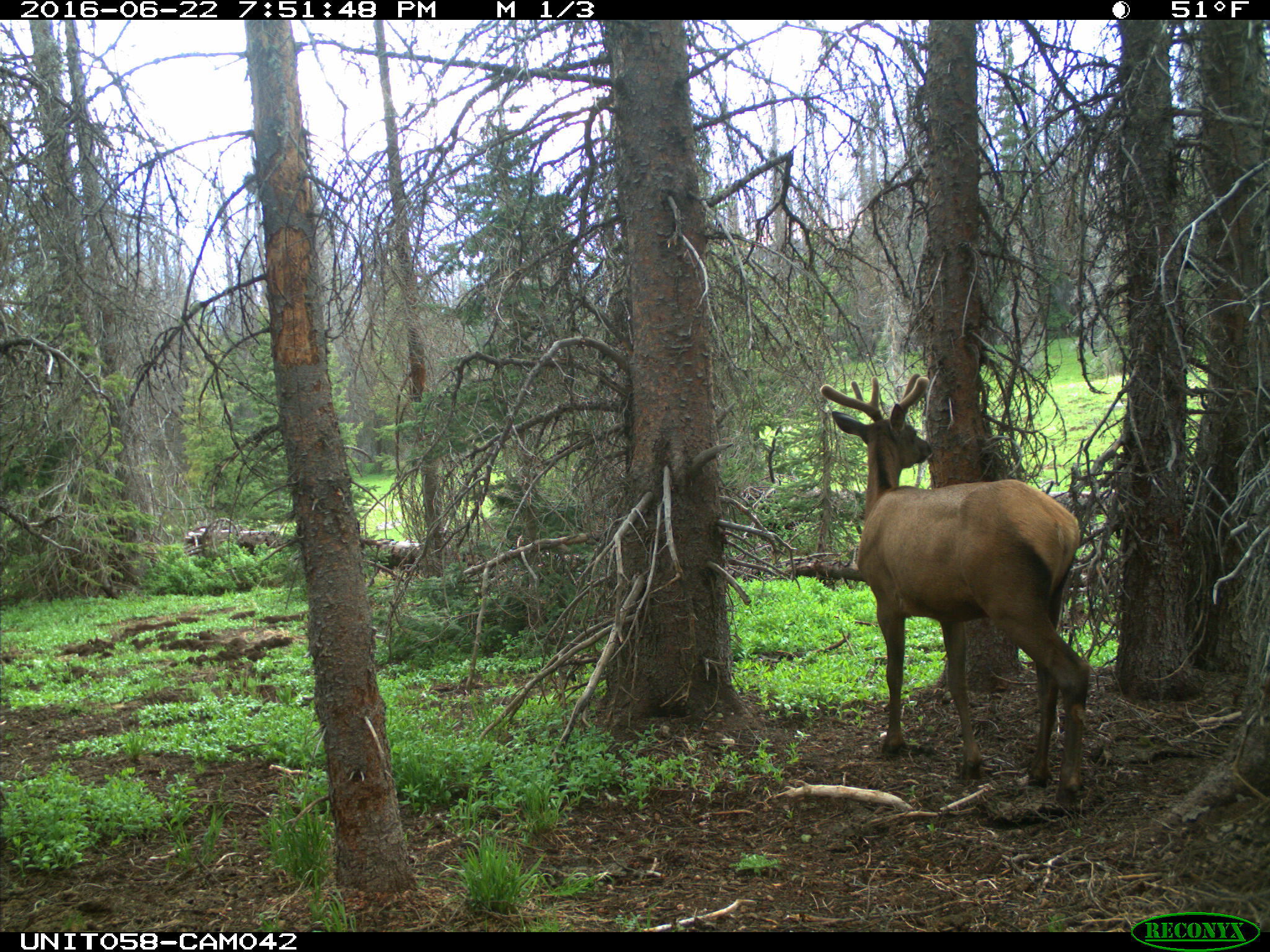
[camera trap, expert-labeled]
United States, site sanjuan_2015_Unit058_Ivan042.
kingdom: Animalia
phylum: Chordata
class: Mammalia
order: Artiodactyla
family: Cervidae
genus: Cervus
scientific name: Cervus elaphus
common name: red deer